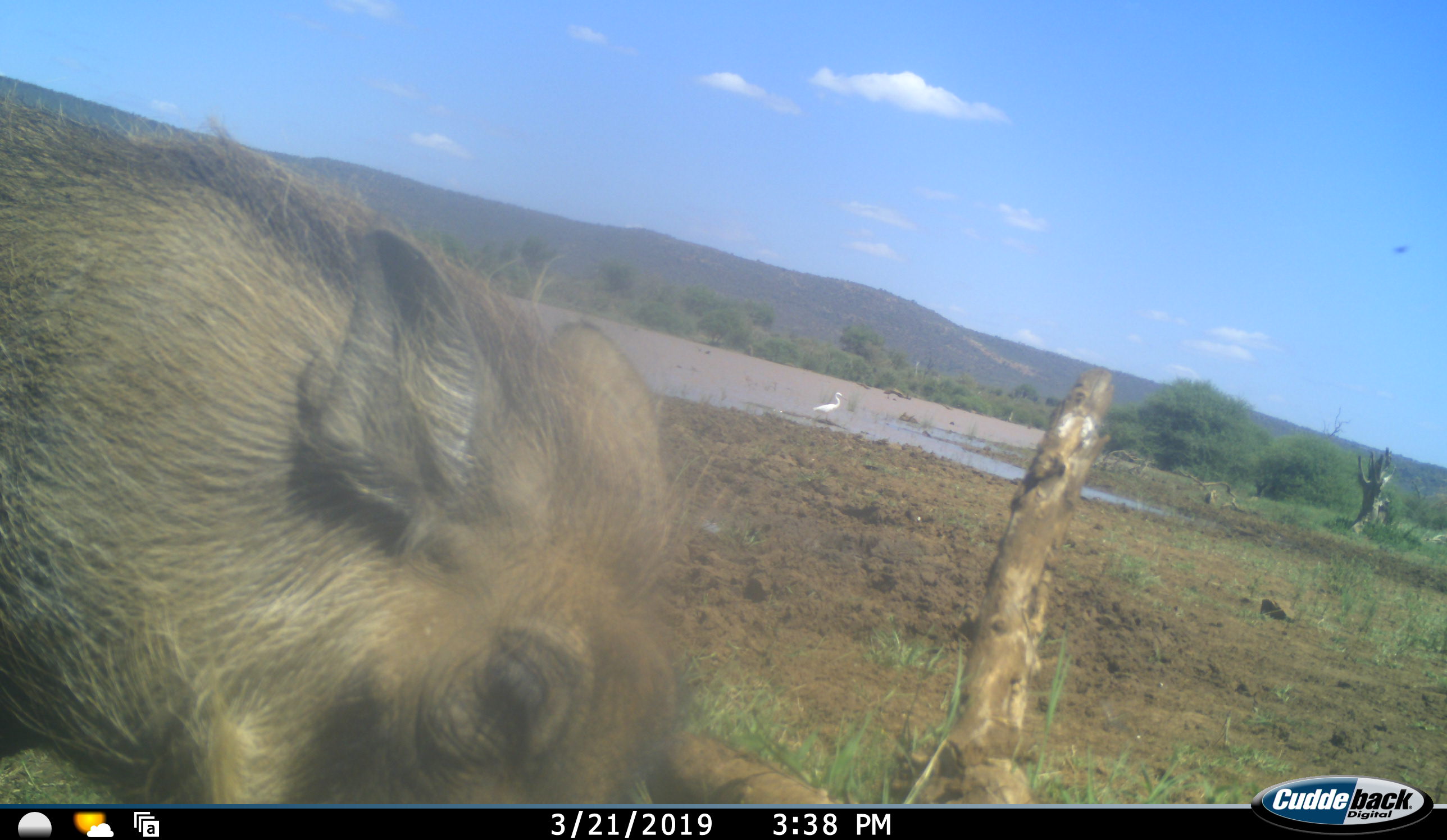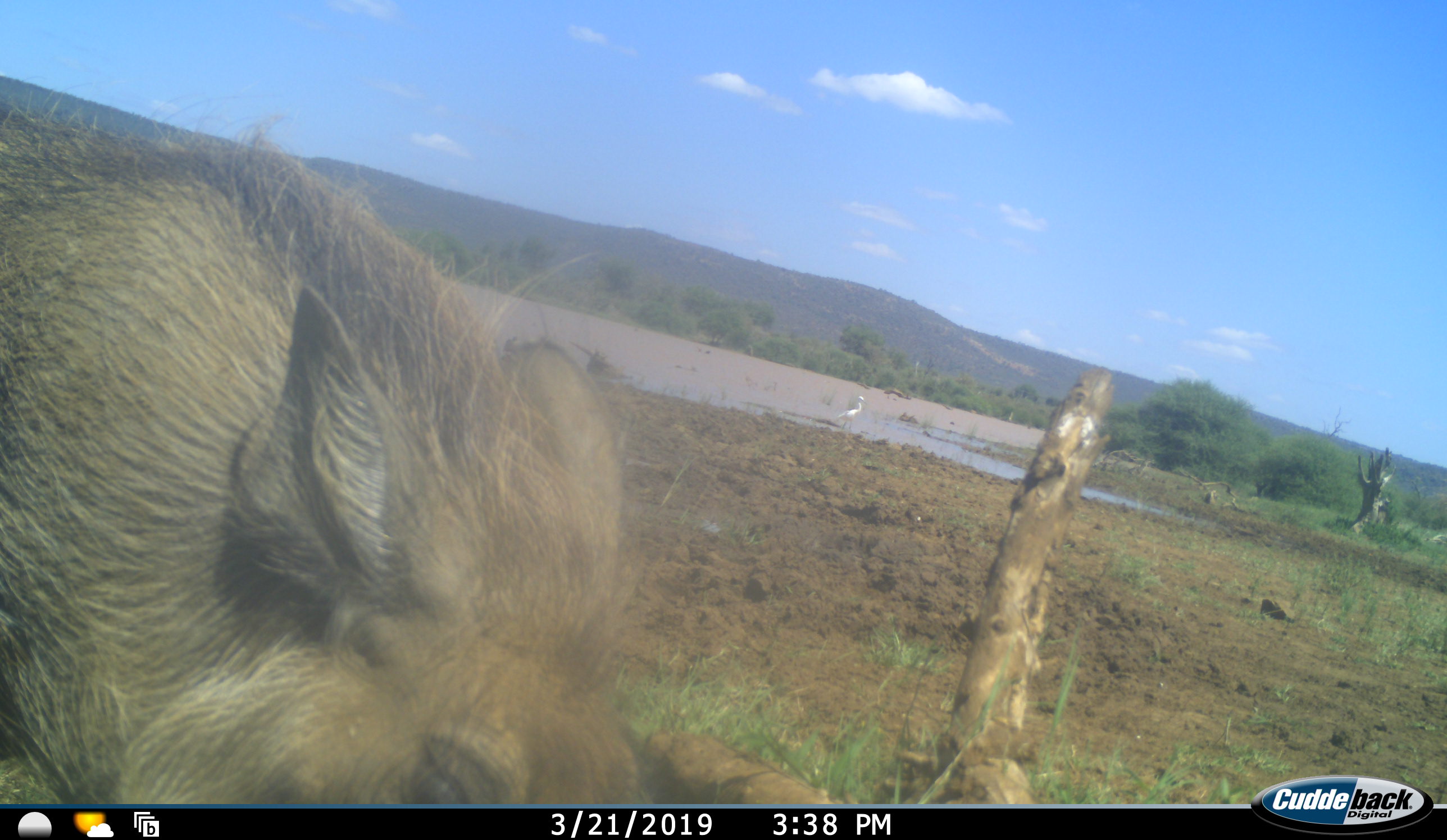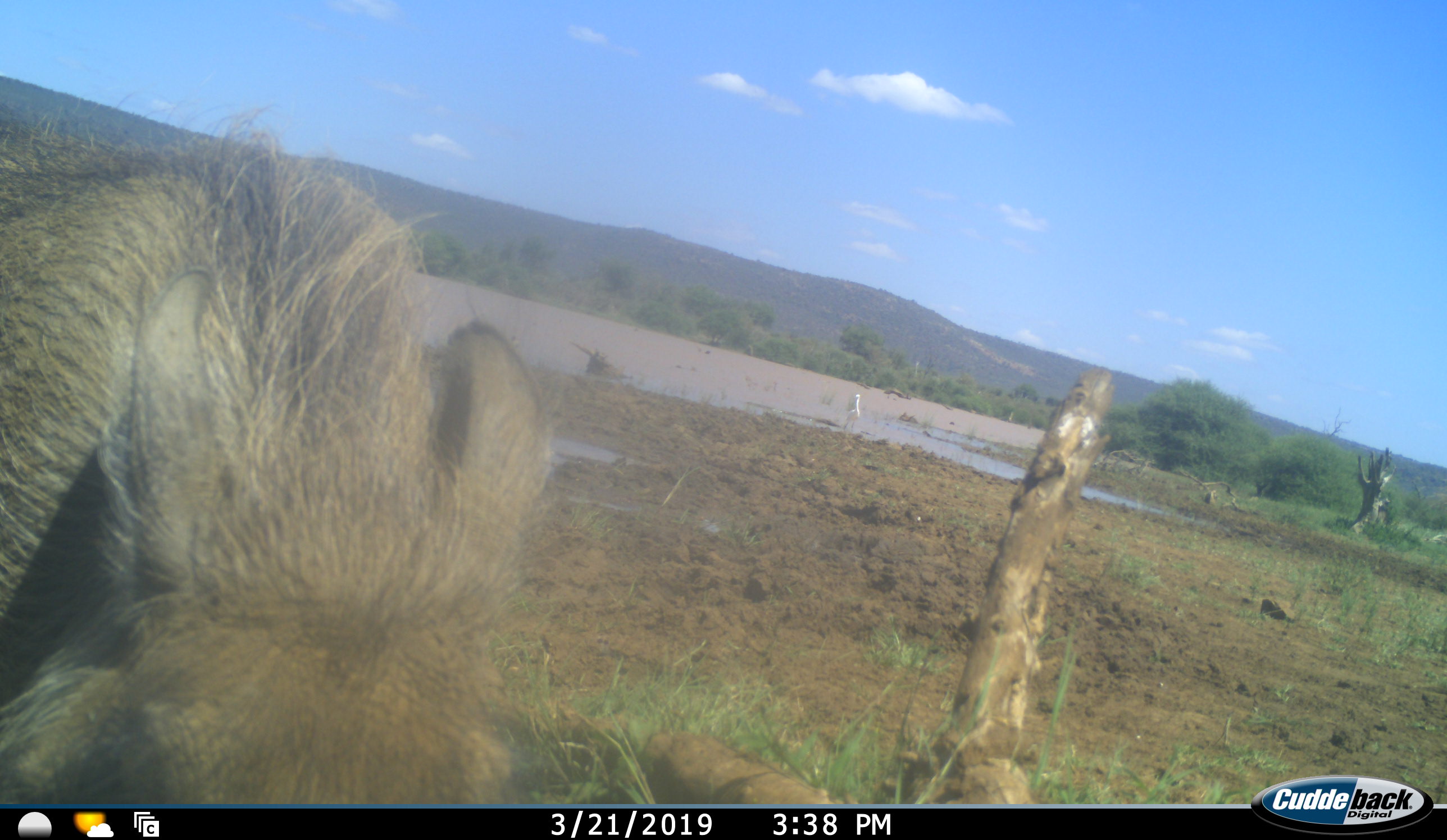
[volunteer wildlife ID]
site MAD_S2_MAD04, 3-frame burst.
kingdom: Animalia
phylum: Chordata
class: Mammalia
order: Artiodactyla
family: Suidae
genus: Phacochoerus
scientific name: Phacochoerus africanus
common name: warthog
Warthog (Phacochoerus africanus), count 1. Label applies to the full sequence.